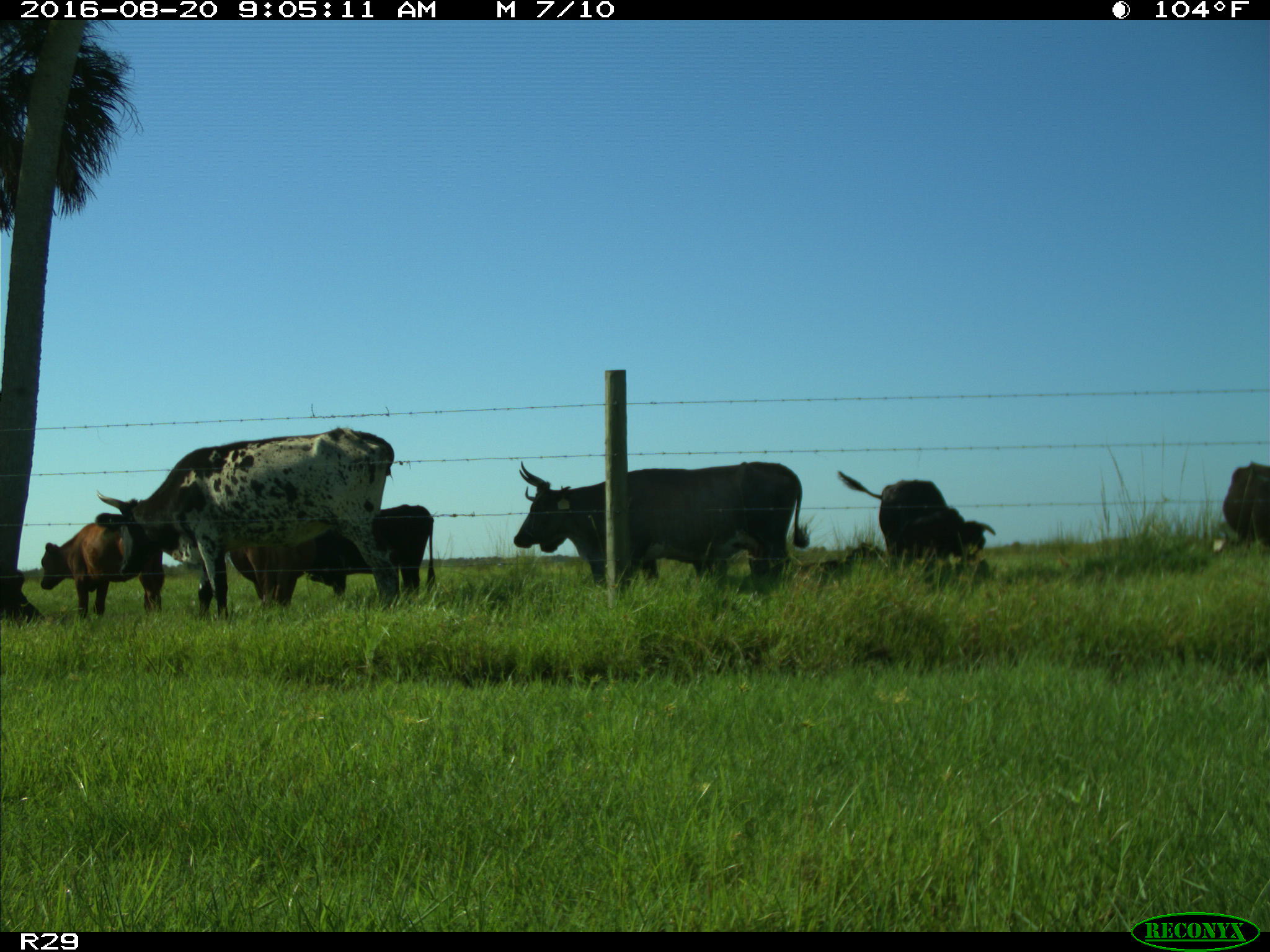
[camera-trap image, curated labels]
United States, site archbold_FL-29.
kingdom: Animalia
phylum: Chordata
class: Mammalia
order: Artiodactyla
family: Bovidae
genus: Bos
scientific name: Bos taurus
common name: domestic cow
Bos taurus (domestic cow).